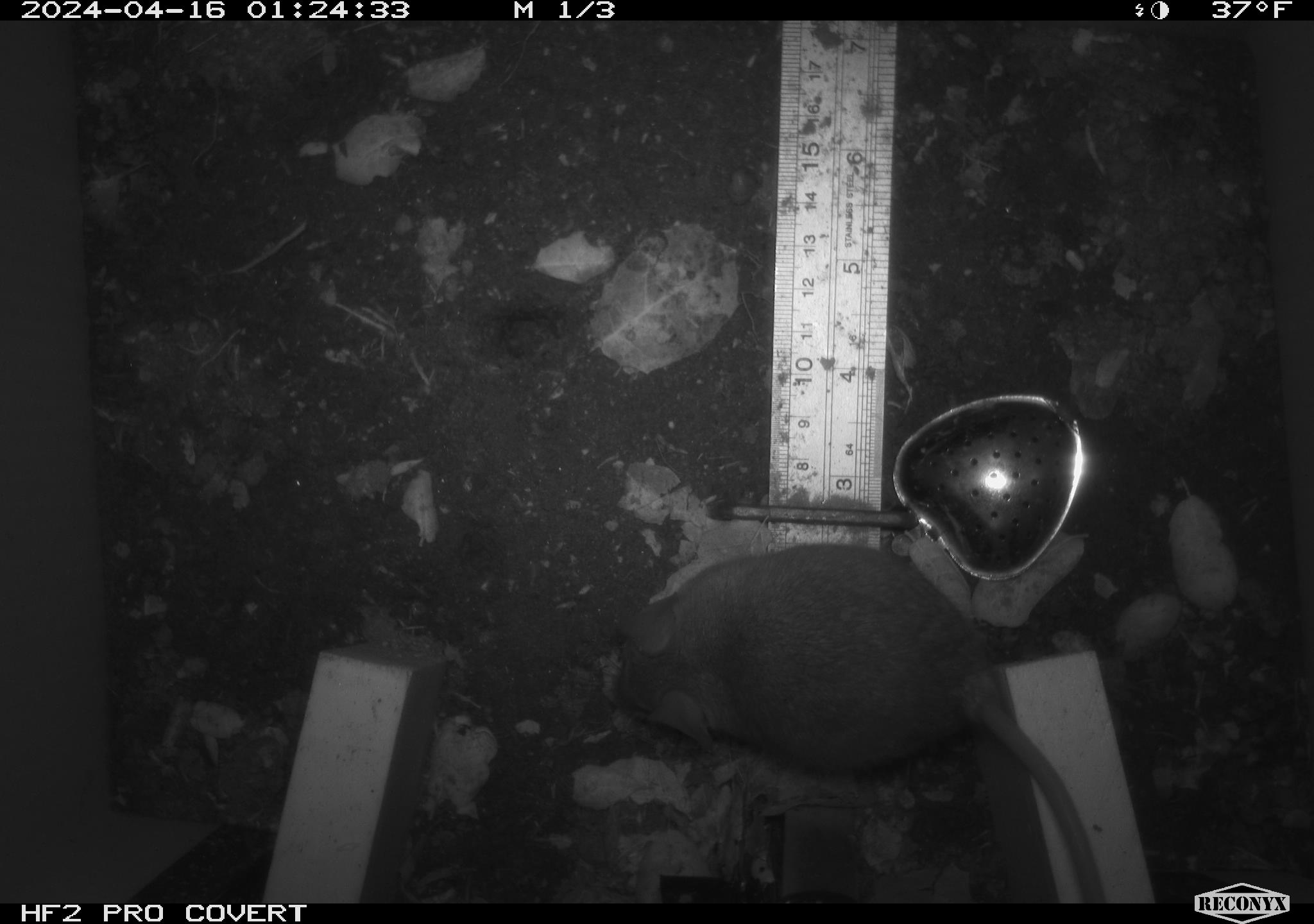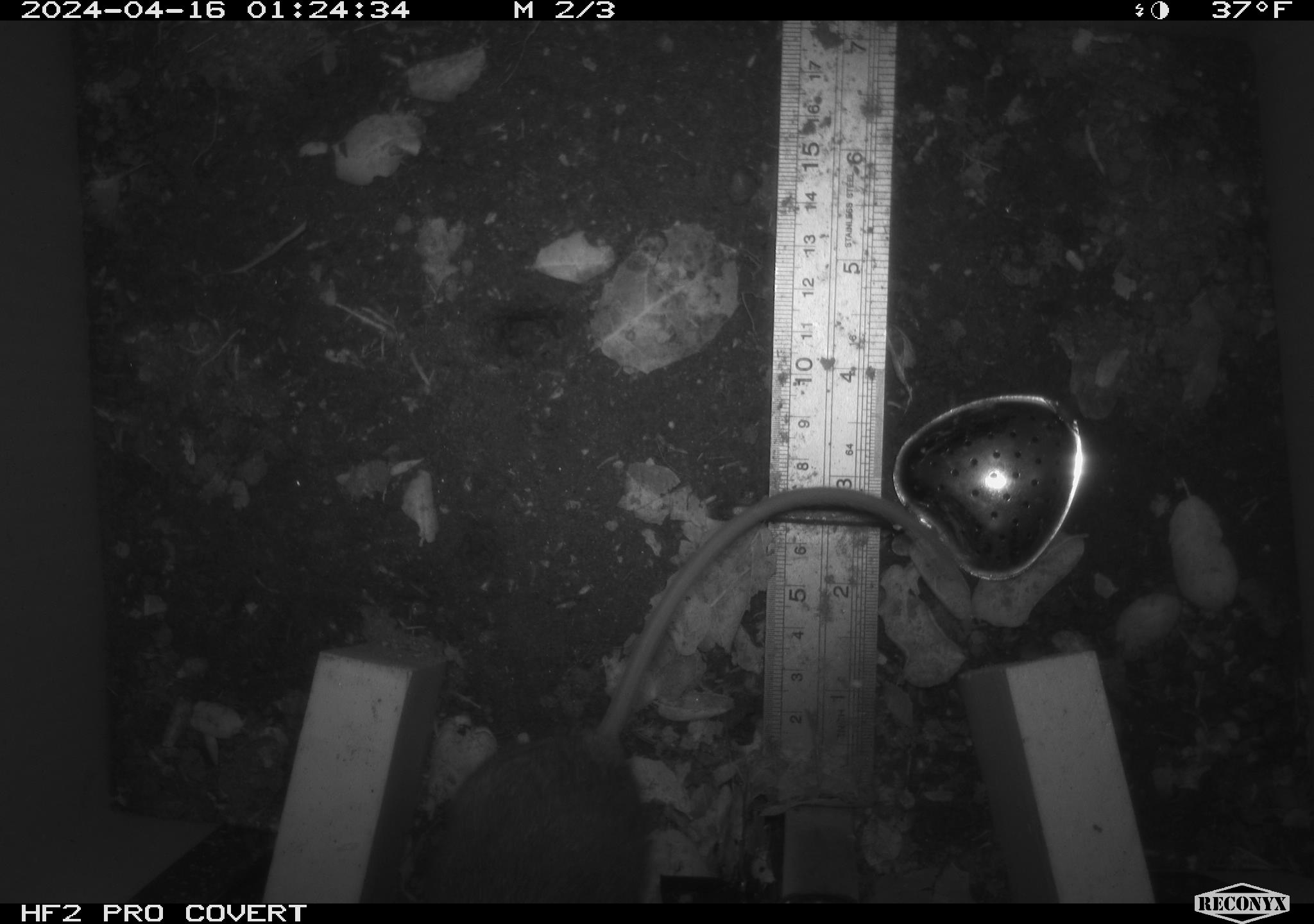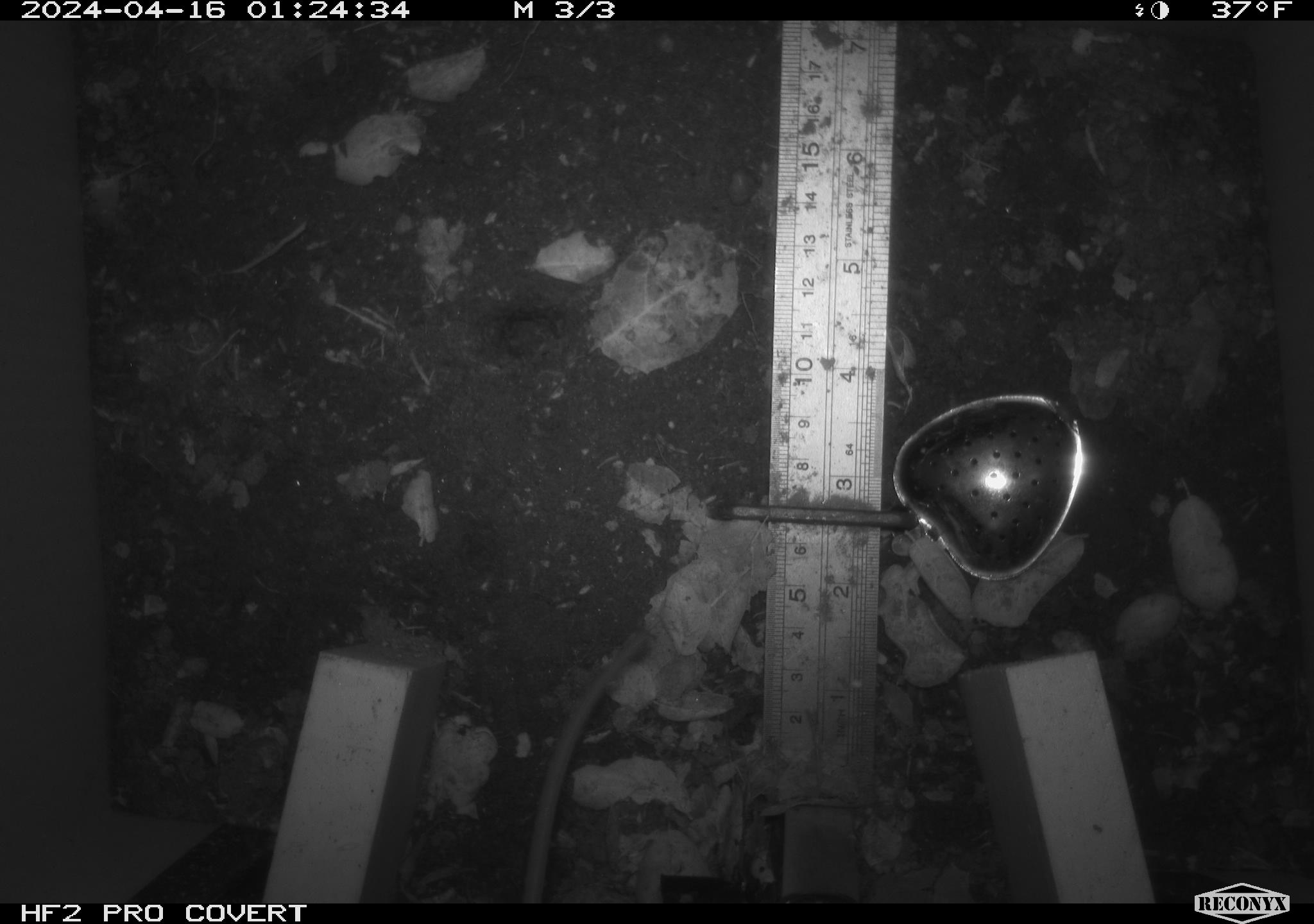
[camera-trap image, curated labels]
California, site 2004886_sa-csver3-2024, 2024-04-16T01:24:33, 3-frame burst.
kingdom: Animalia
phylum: Chordata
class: Mammalia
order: Rodentia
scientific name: Rodentia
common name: rodent